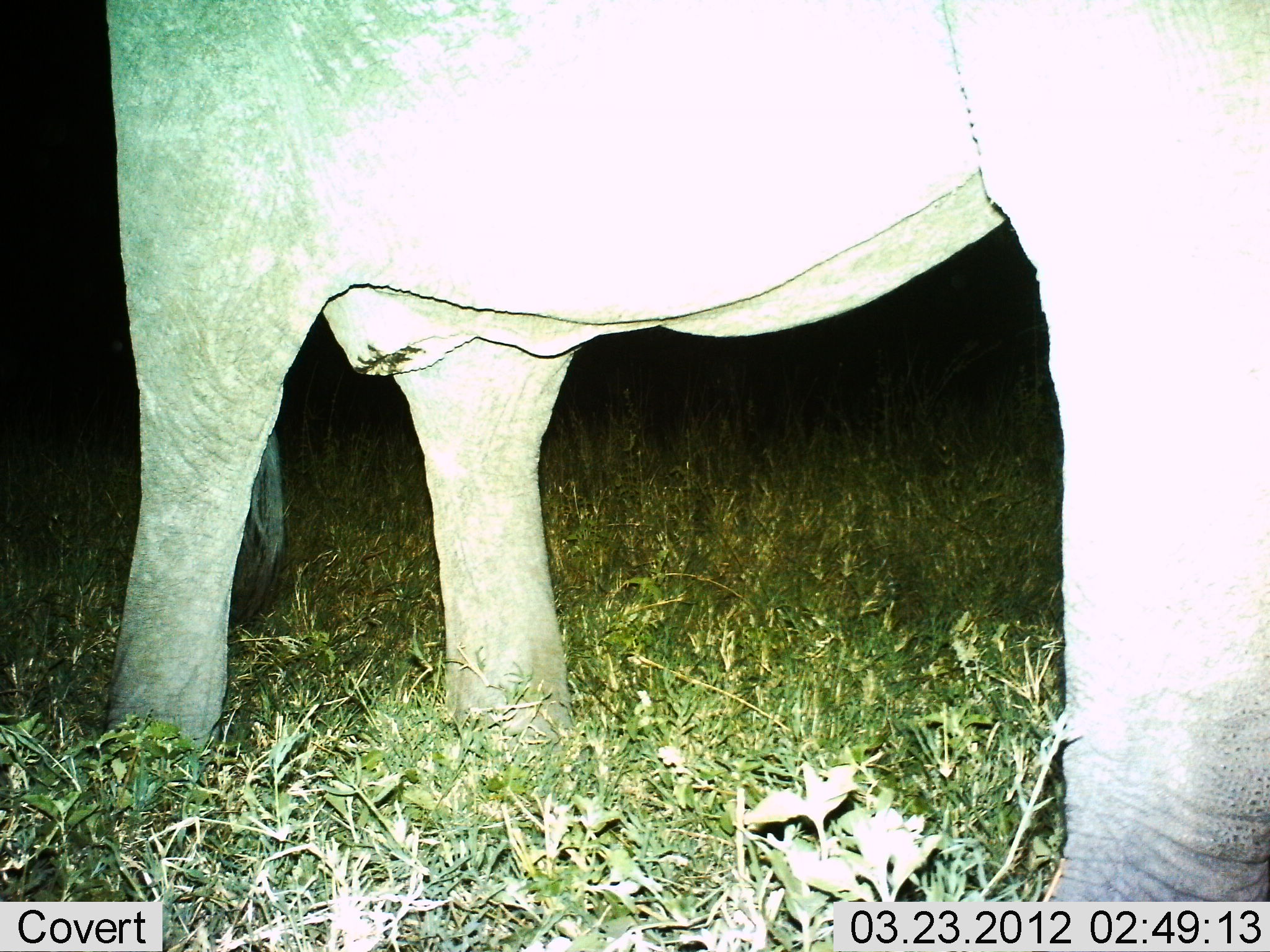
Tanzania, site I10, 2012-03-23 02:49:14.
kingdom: Animalia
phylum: Chordata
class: Mammalia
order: Proboscidea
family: Elephantidae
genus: Loxodonta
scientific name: Loxodonta africana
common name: african bush elephant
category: elephant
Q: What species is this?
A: Elephant (african bush elephant) (Loxodonta africana).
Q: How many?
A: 1.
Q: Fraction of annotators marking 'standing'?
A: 89%.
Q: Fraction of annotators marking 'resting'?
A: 0%.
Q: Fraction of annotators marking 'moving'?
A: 11%.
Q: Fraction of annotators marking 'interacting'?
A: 0%.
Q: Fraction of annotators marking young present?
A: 0%.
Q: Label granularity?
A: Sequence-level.